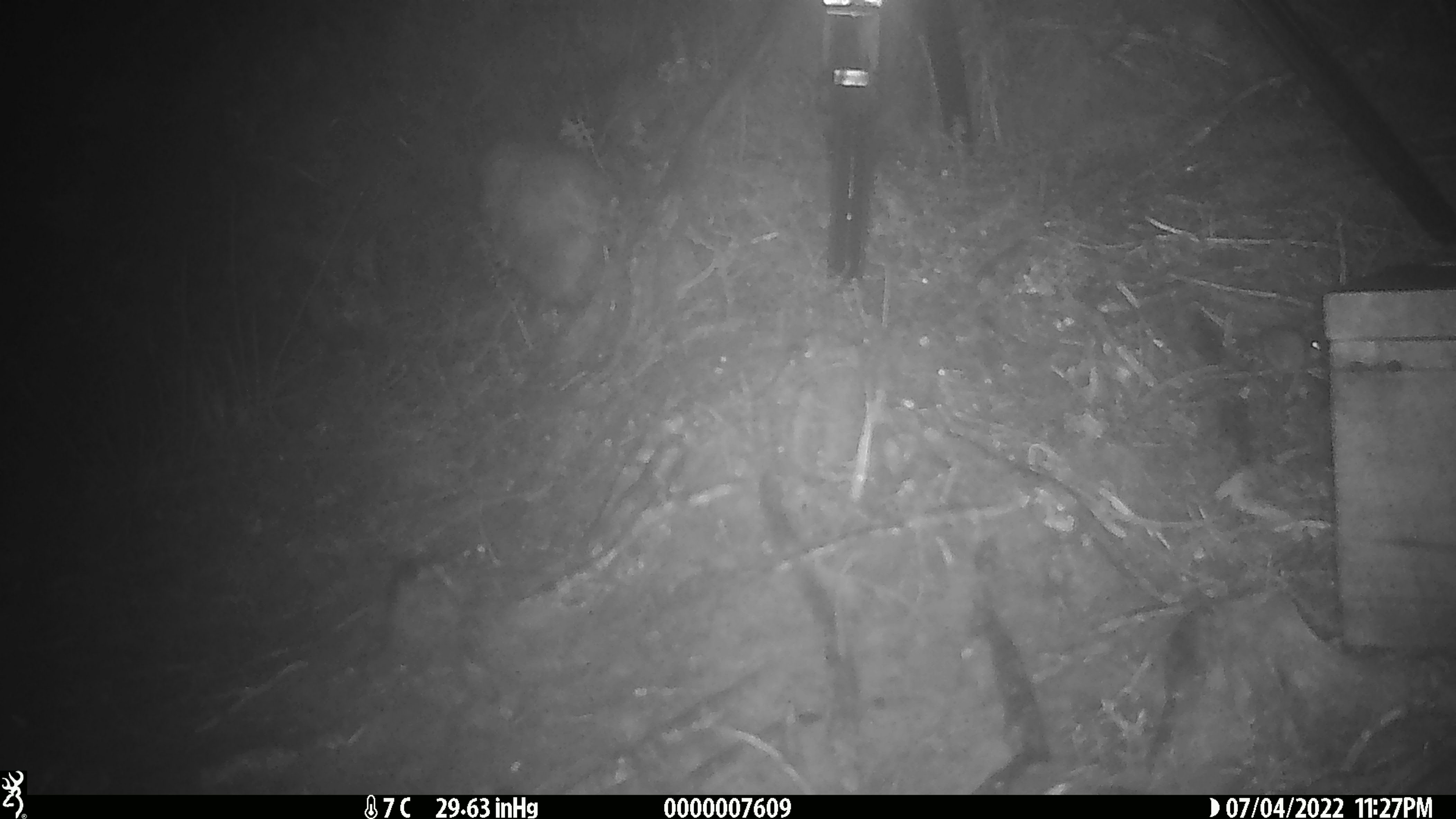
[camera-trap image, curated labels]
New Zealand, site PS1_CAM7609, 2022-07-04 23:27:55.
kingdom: Animalia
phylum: Chordata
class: Mammalia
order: Rodentia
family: Muridae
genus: Mus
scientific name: Mus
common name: mouse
Mouse (Mus).